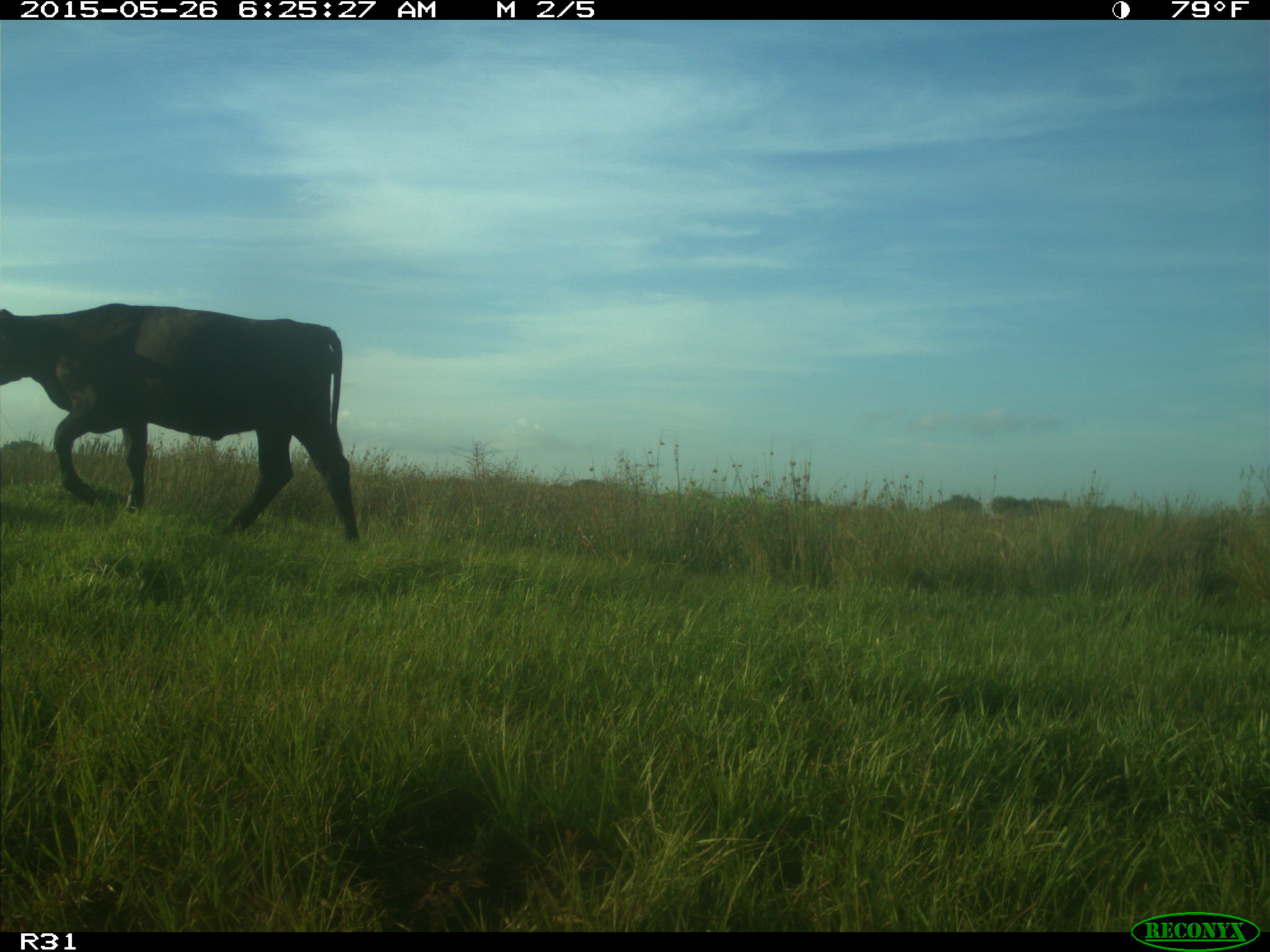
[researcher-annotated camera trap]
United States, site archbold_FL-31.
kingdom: Animalia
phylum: Chordata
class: Mammalia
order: Artiodactyla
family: Bovidae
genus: Bos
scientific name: Bos taurus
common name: domestic cow